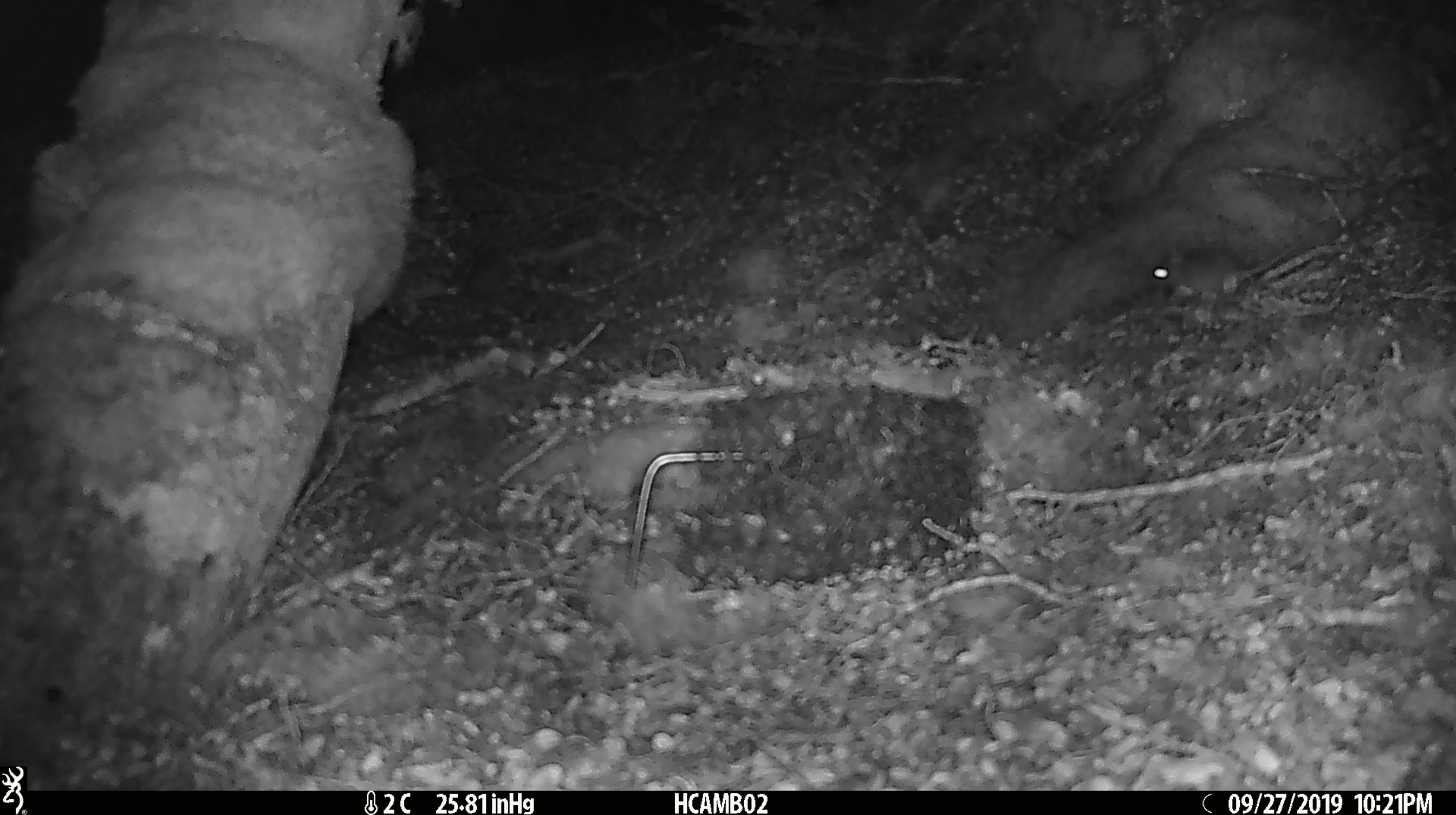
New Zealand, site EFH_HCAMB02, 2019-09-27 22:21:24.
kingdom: Animalia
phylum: Chordata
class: Mammalia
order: Rodentia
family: Muridae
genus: Mus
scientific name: Mus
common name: mouse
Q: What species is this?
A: Mouse (Mus).